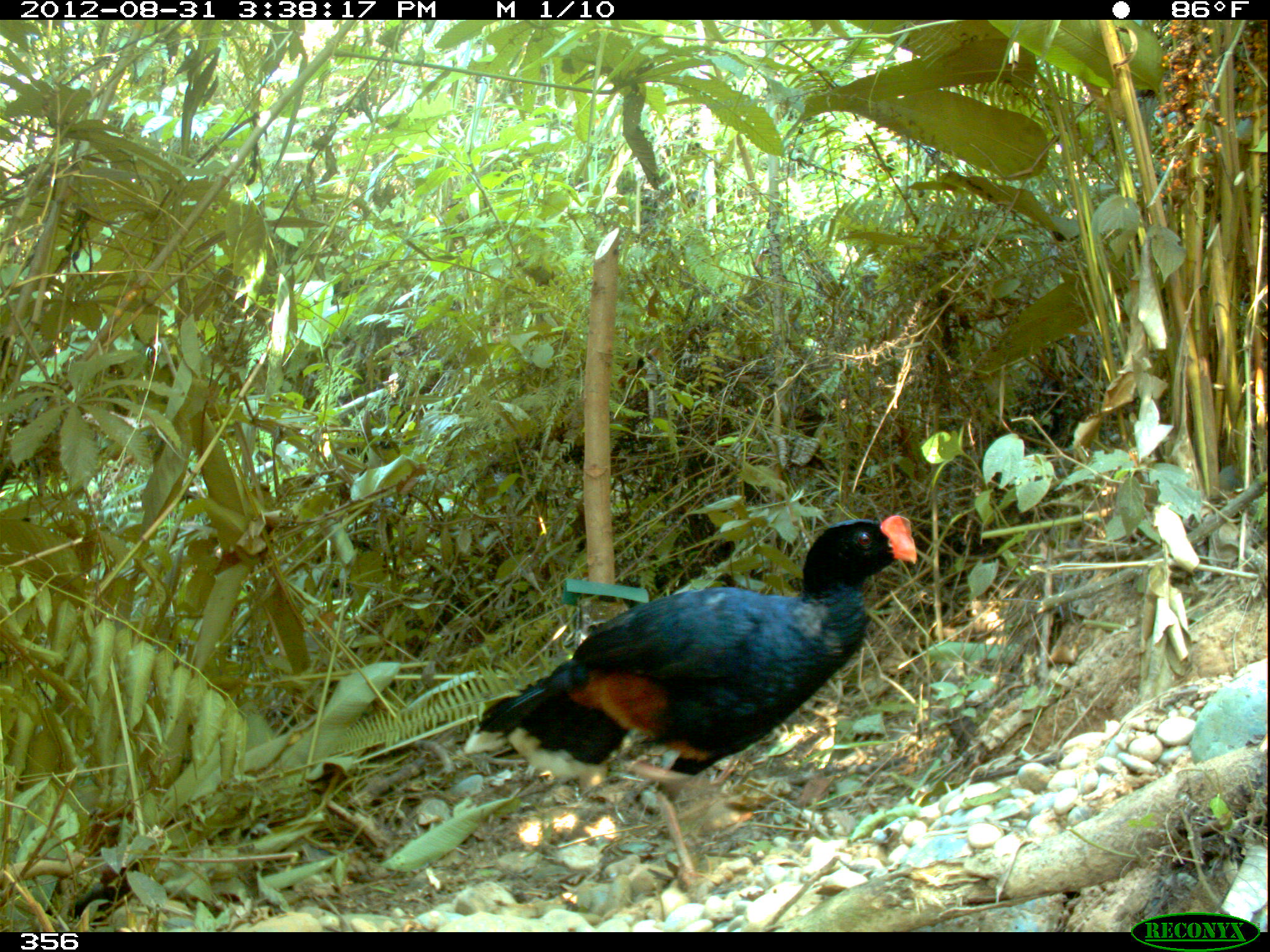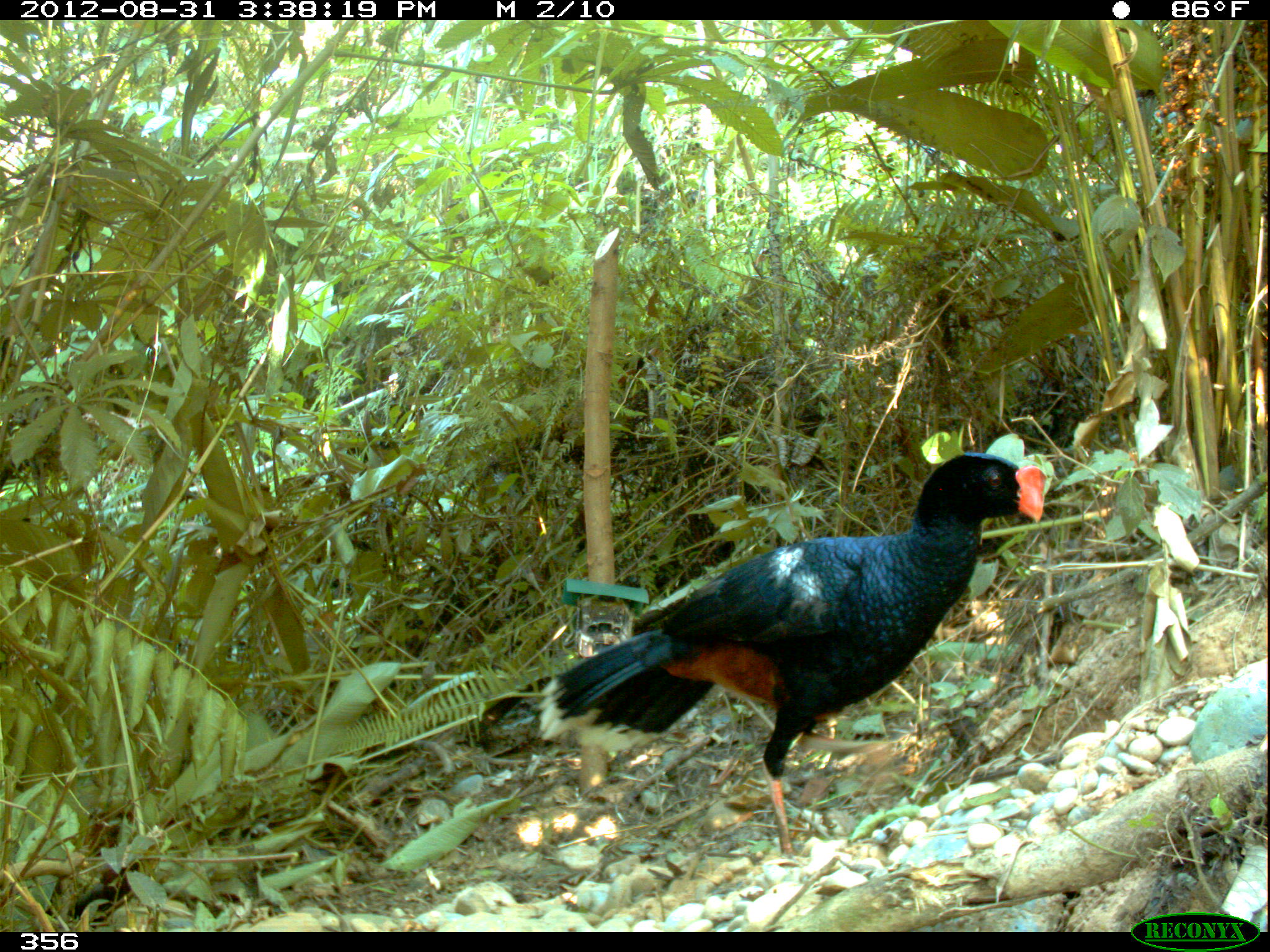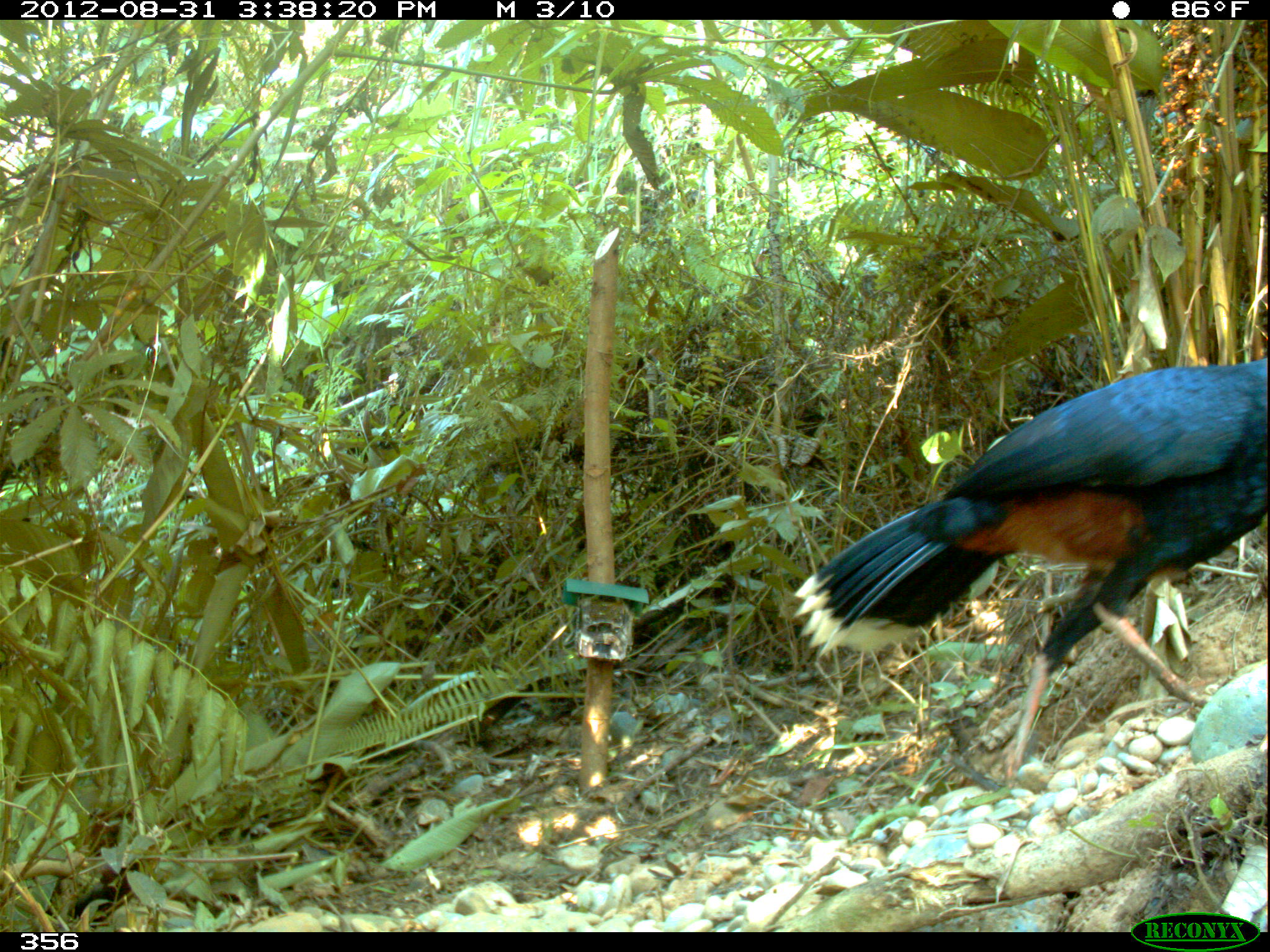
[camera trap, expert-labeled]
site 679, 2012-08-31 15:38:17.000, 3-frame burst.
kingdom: Animalia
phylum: Chordata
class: Aves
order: Galliformes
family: Cracidae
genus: Mitu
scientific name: Mitu tuberosum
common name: razor-billed curassow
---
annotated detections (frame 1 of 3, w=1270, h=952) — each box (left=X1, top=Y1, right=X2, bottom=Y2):
mitu tuberosum: (left=465, top=514, right=917, bottom=890)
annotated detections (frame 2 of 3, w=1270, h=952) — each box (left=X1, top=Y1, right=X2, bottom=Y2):
mitu tuberosum: (left=538, top=452, right=1044, bottom=856)